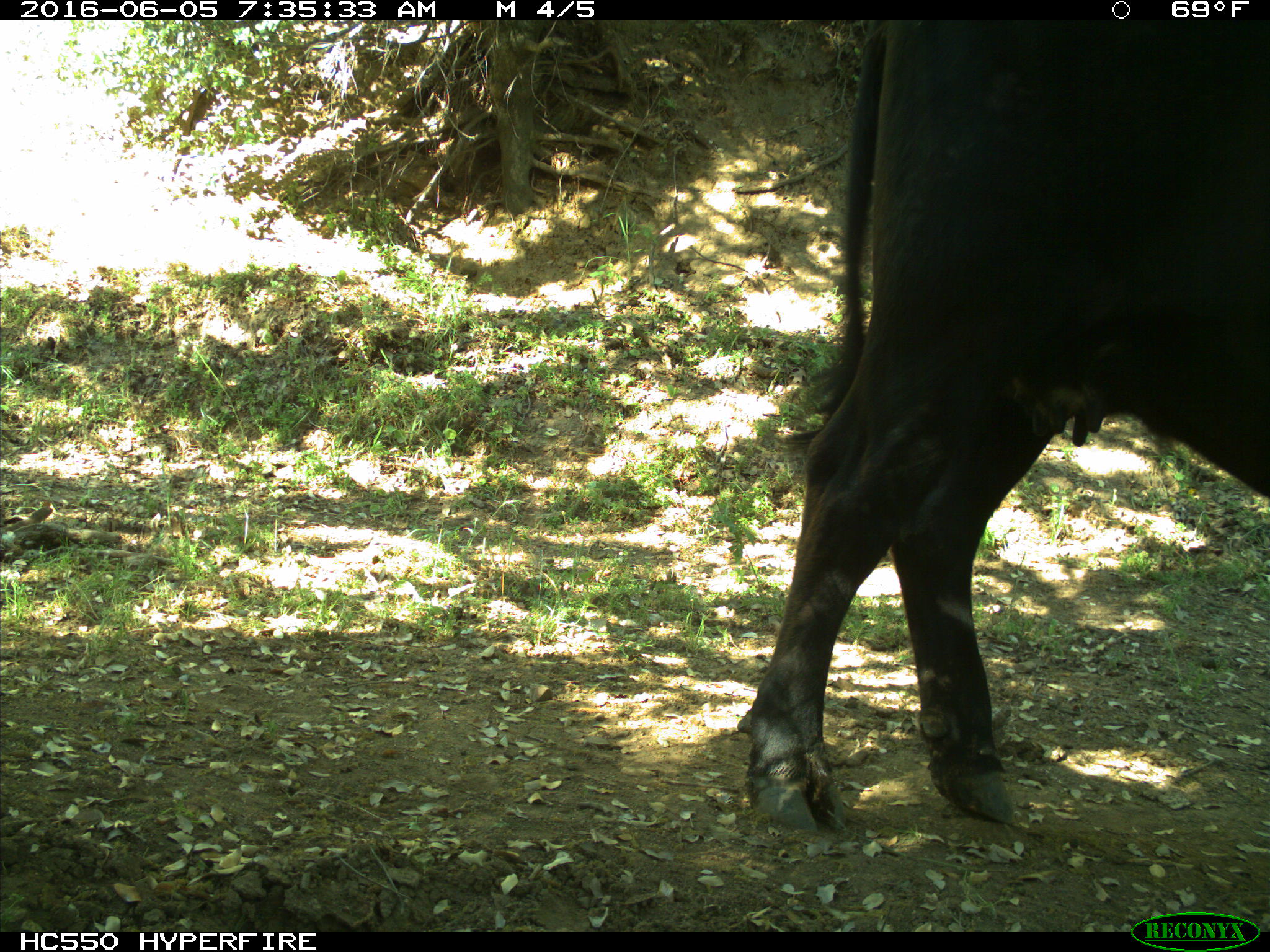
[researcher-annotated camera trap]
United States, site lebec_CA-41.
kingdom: Animalia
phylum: Chordata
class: Mammalia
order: Artiodactyla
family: Bovidae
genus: Bos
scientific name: Bos taurus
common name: domestic cow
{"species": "Bos taurus (domestic cow)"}